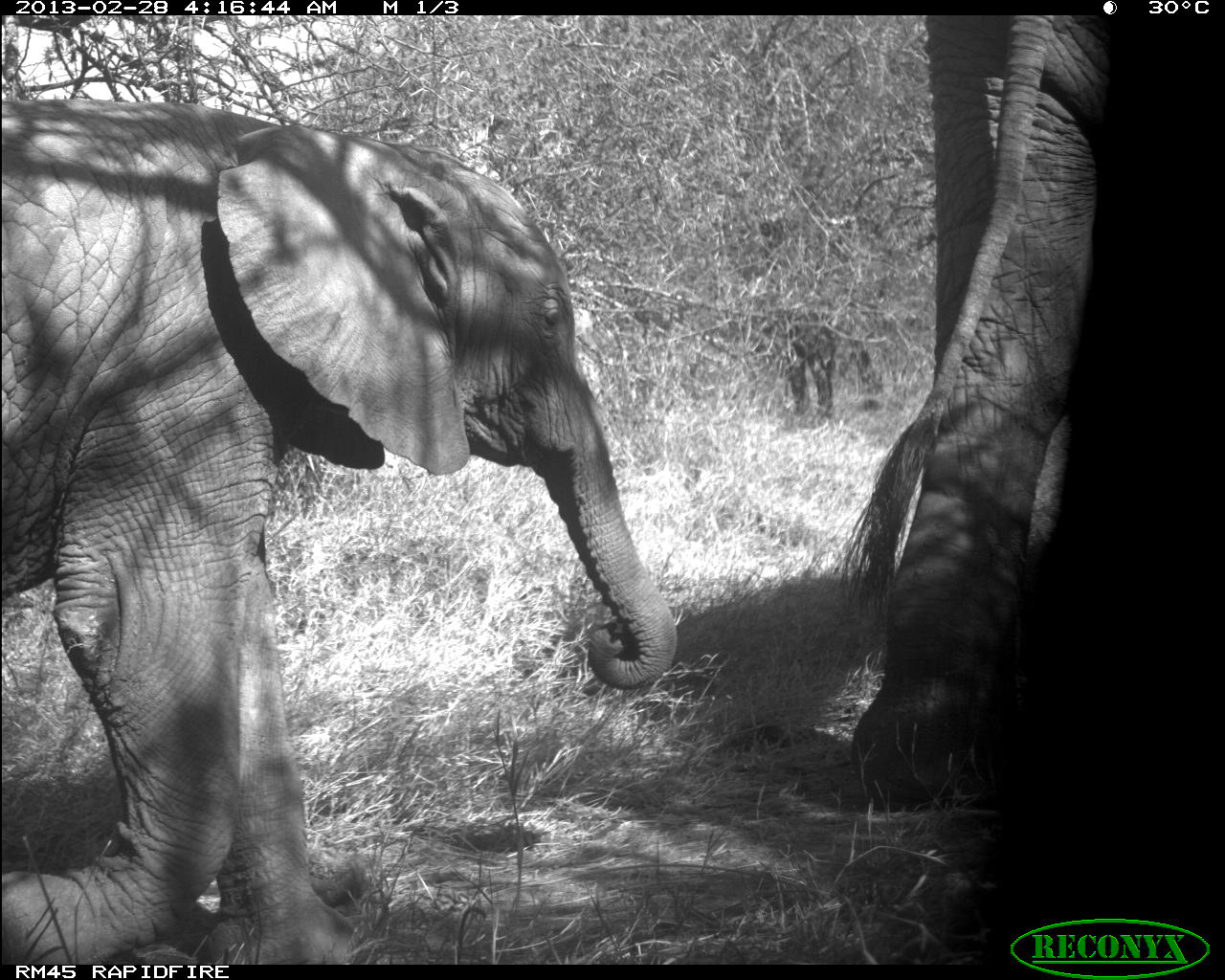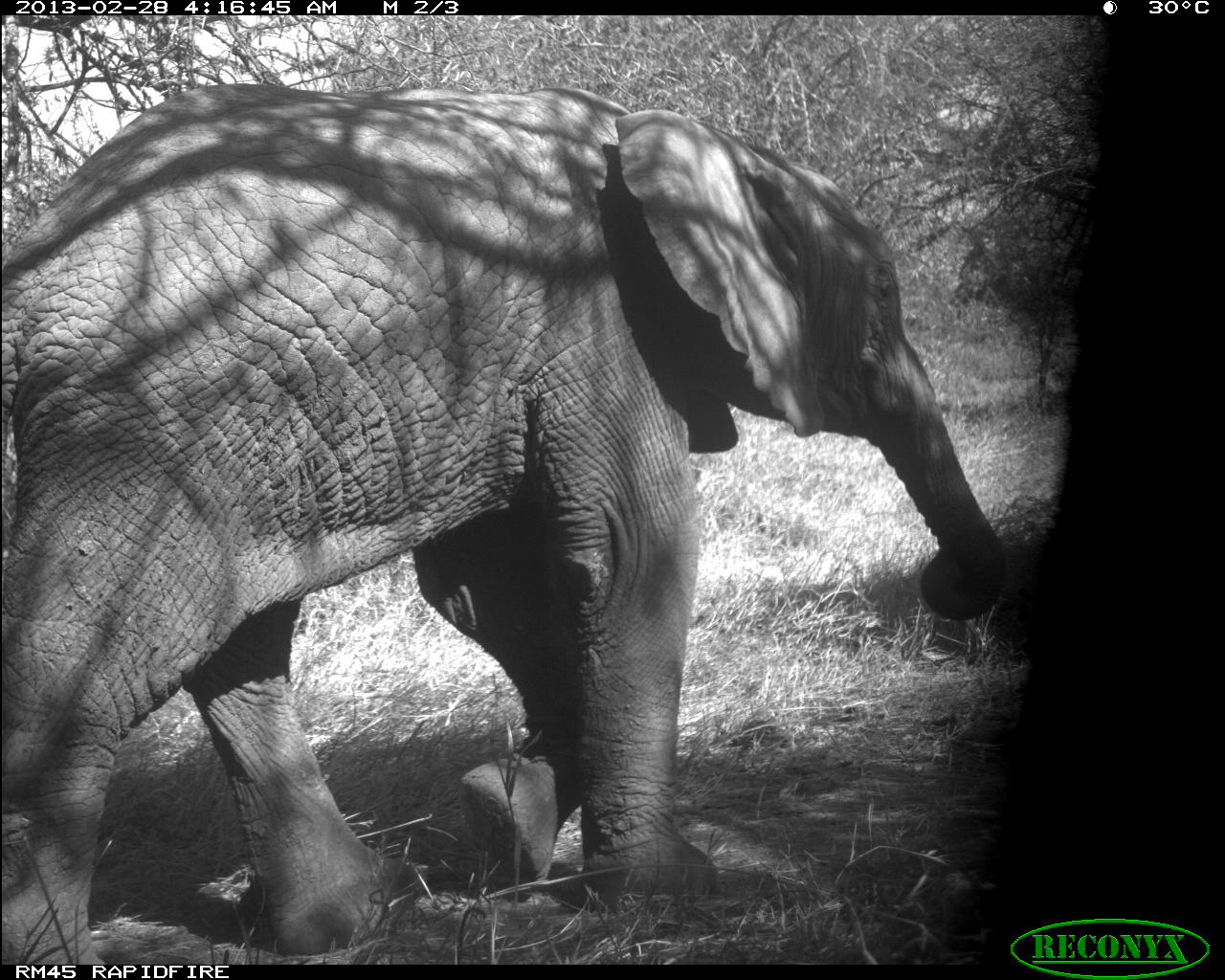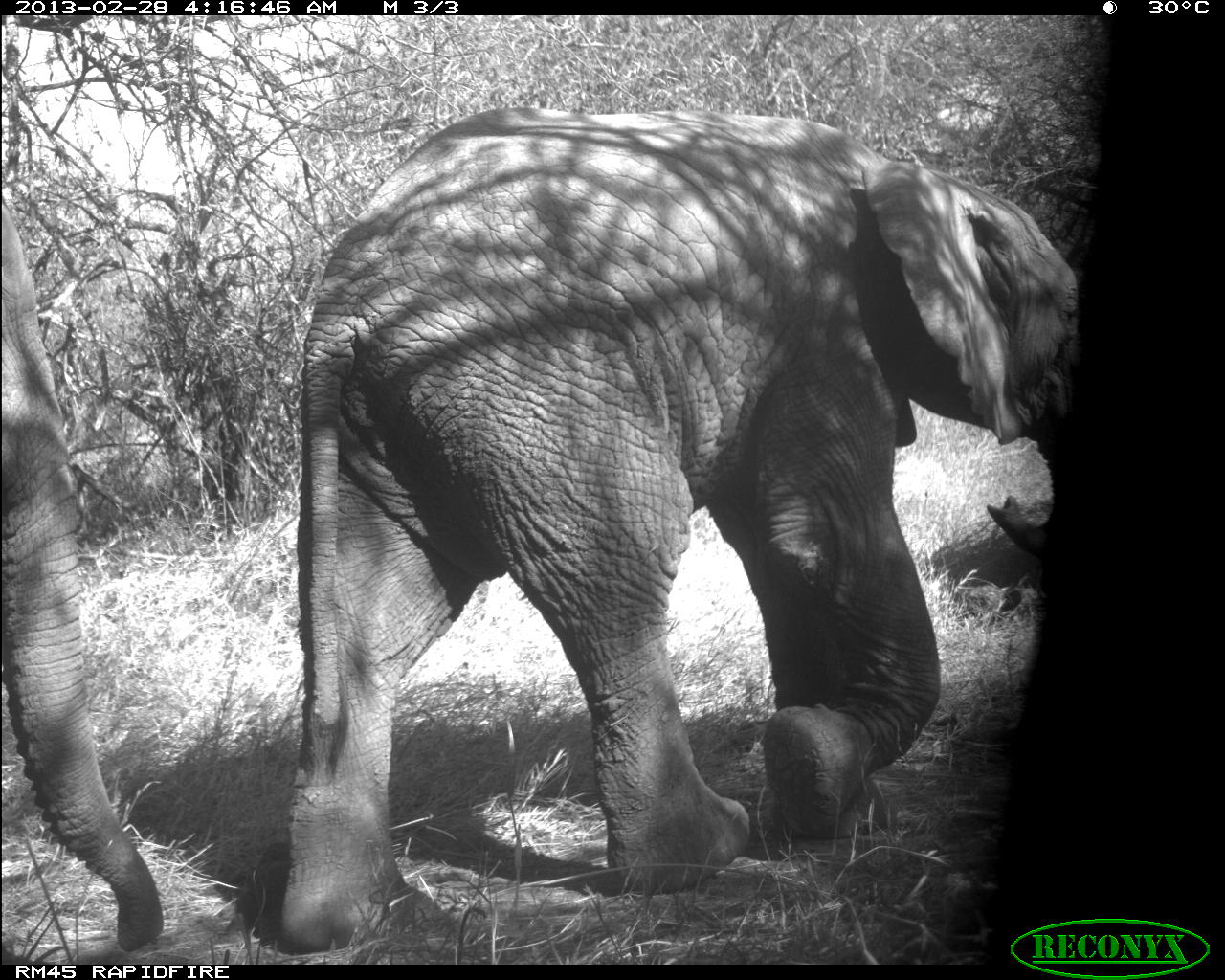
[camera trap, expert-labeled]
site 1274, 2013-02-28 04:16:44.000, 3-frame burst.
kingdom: Animalia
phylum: Chordata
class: Mammalia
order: Proboscidea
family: Elephantidae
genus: Loxodonta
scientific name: Loxodonta africana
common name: african bush elephant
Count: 2.